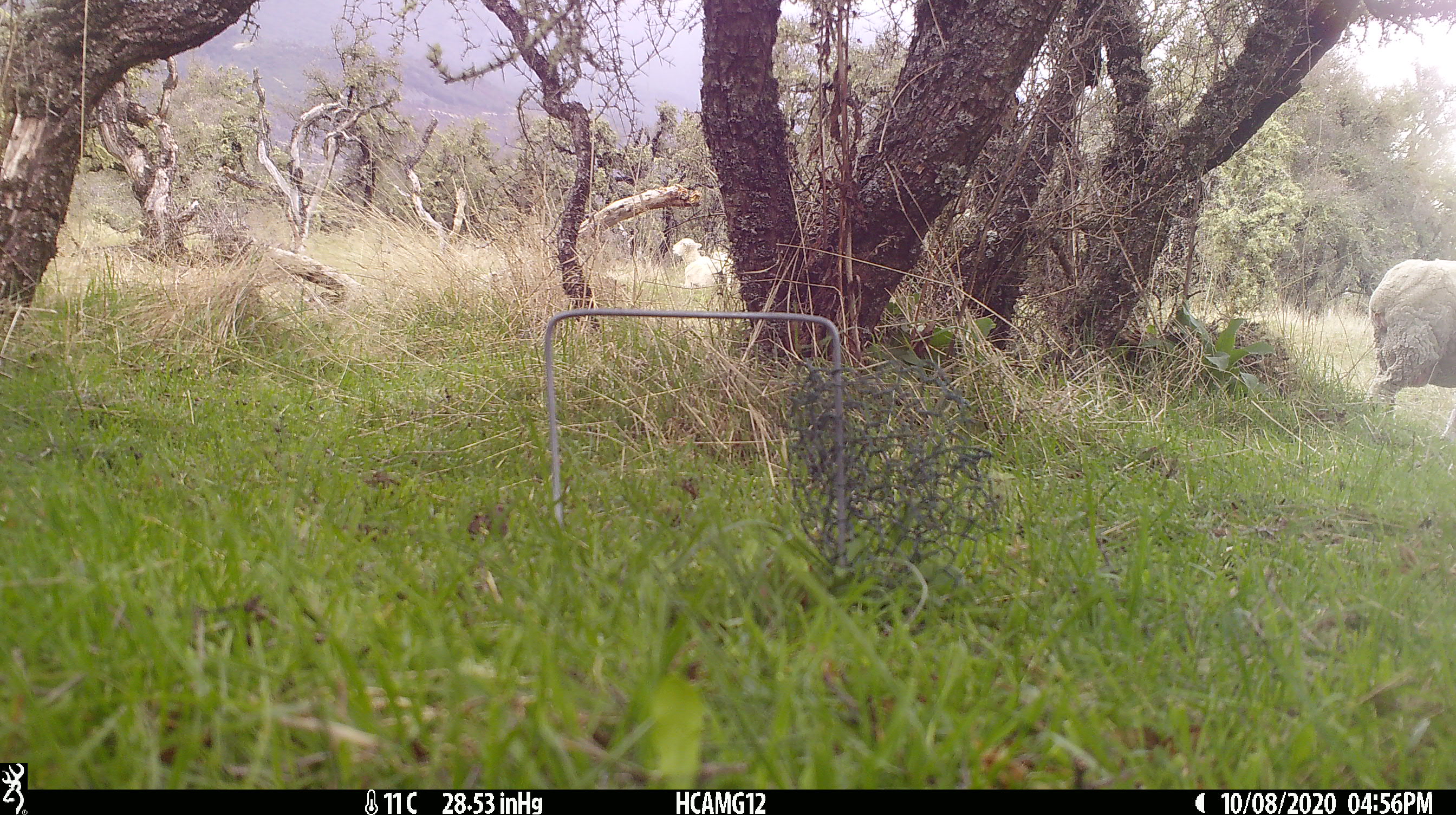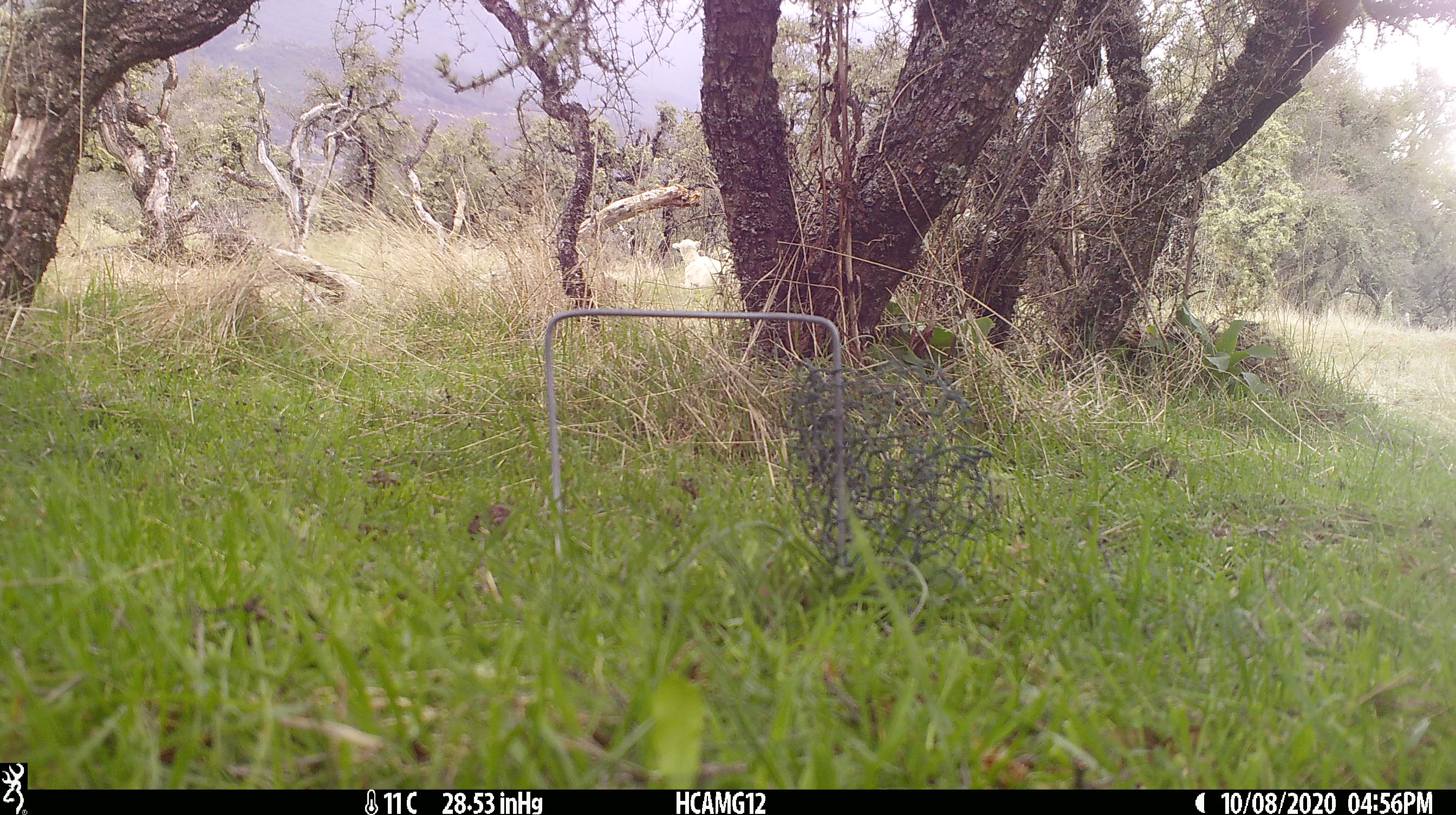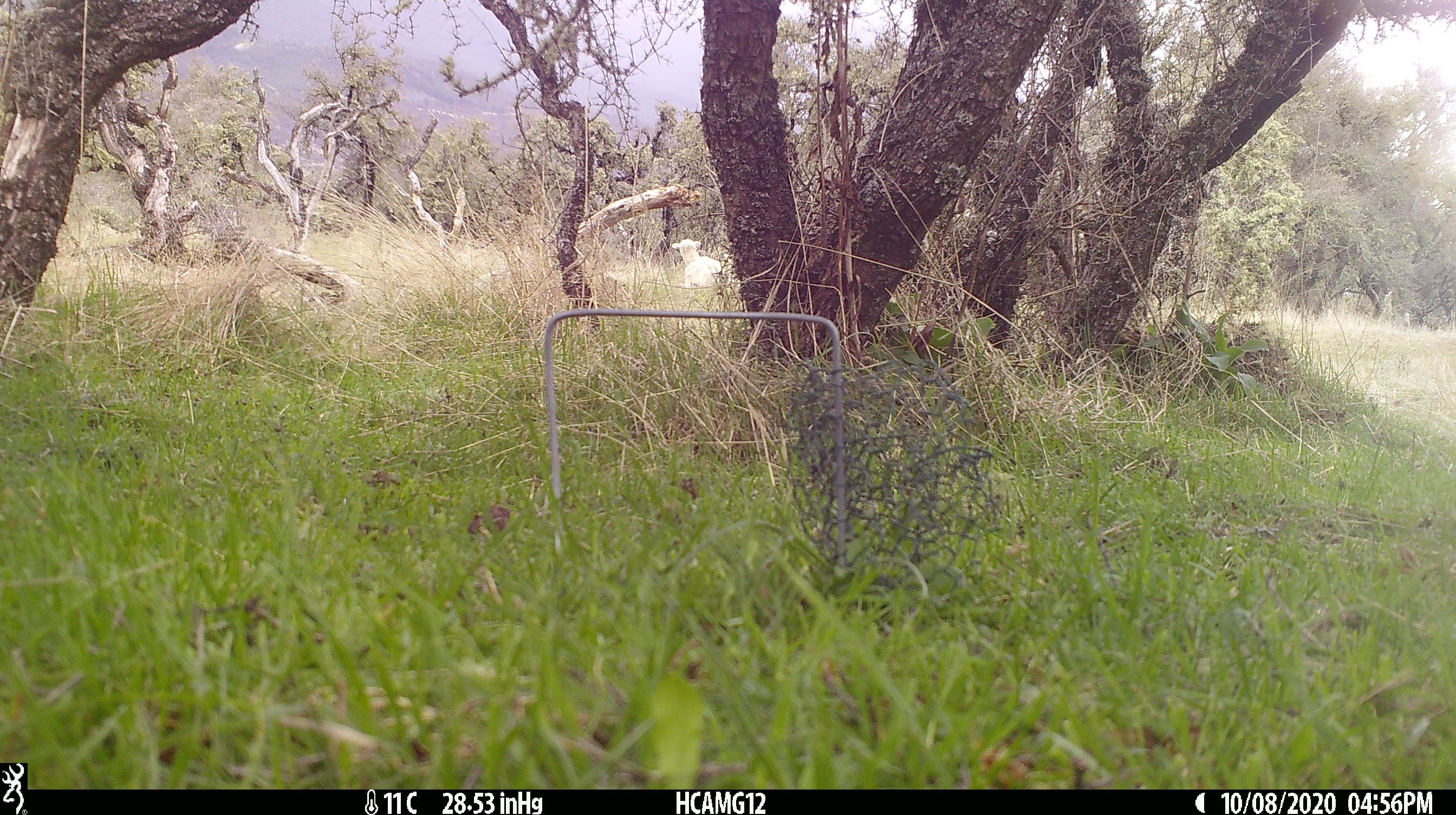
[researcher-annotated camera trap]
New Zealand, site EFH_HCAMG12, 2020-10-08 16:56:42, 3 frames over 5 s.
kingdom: Animalia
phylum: Chordata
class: Mammalia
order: Artiodactyla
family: Bovidae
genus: Ovis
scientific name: Ovis aries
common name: domestic sheep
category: sheep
Sheep (domestic sheep) (Ovis aries).